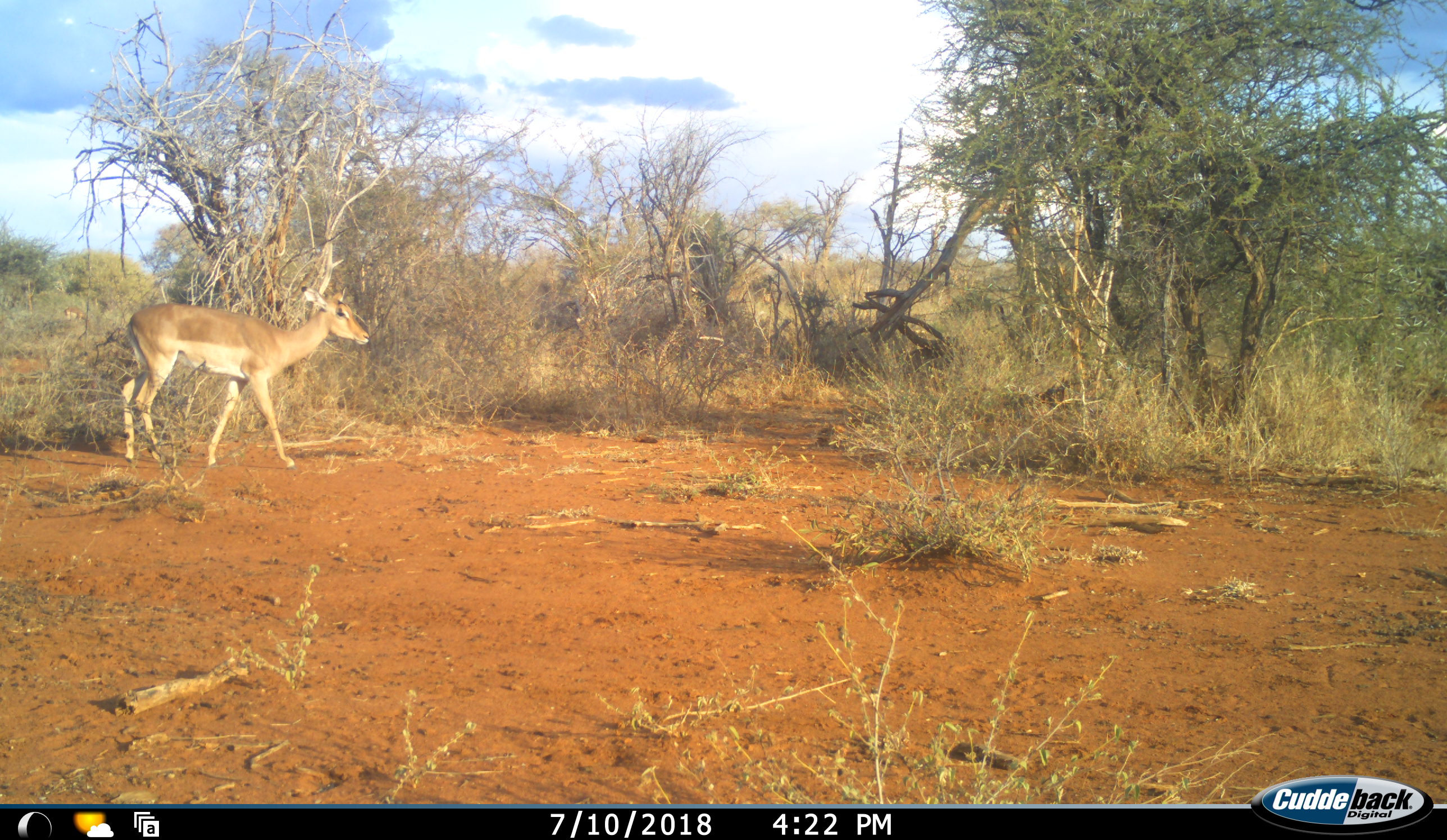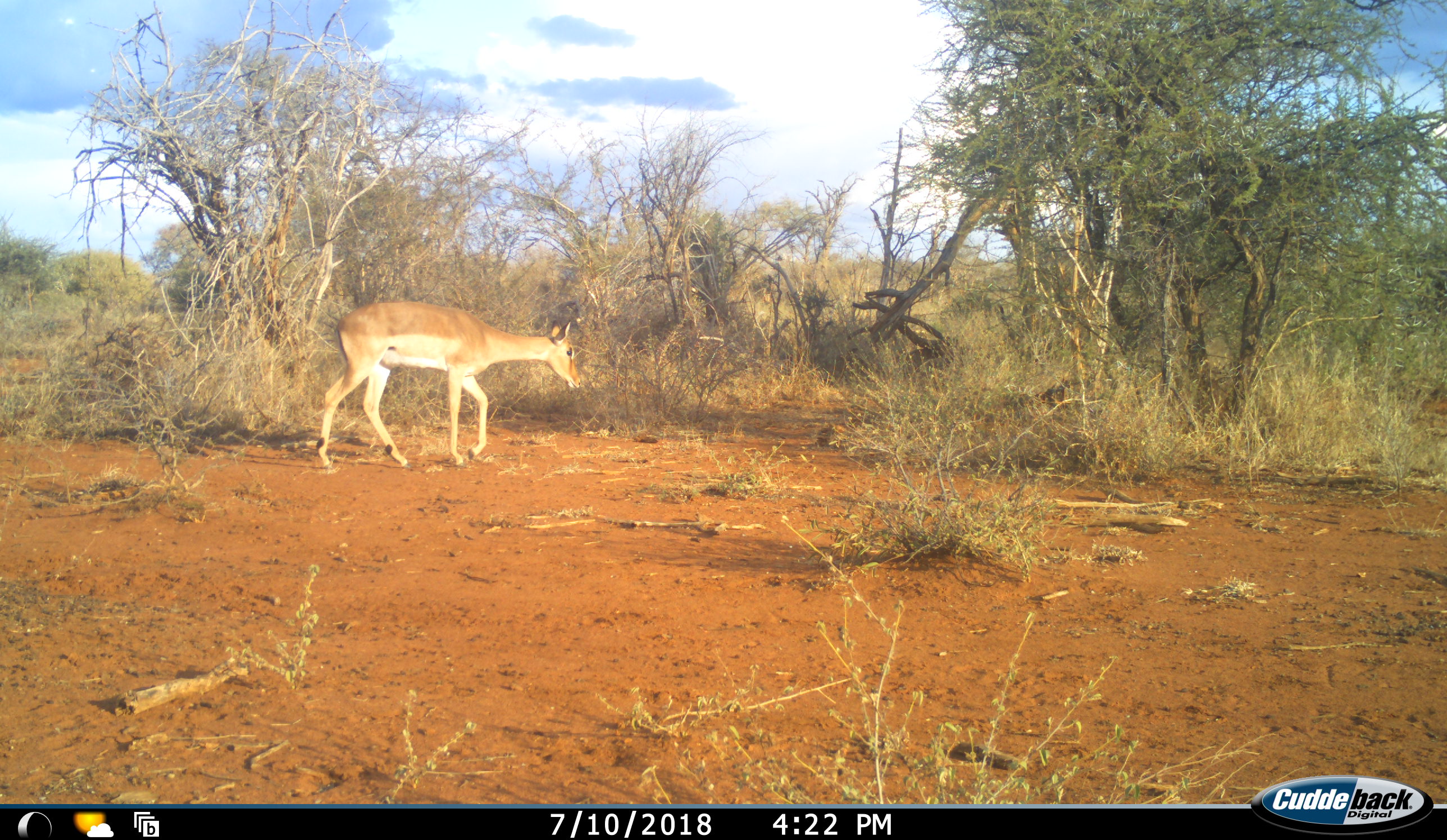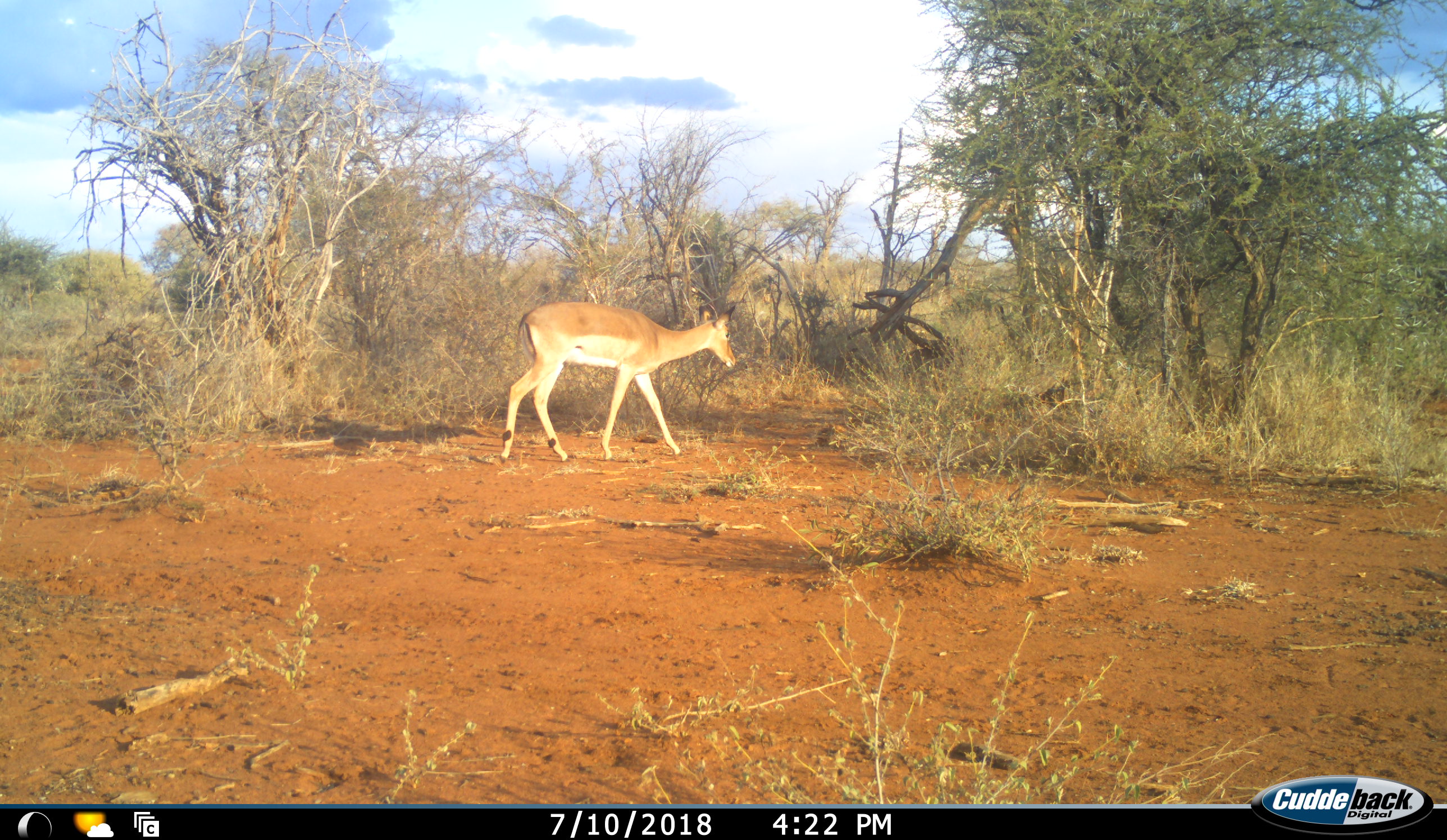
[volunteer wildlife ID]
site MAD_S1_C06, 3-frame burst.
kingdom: Animalia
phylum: Chordata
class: Mammalia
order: Artiodactyla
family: Bovidae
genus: Aepyceros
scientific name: Aepyceros melampus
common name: impala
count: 1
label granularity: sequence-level